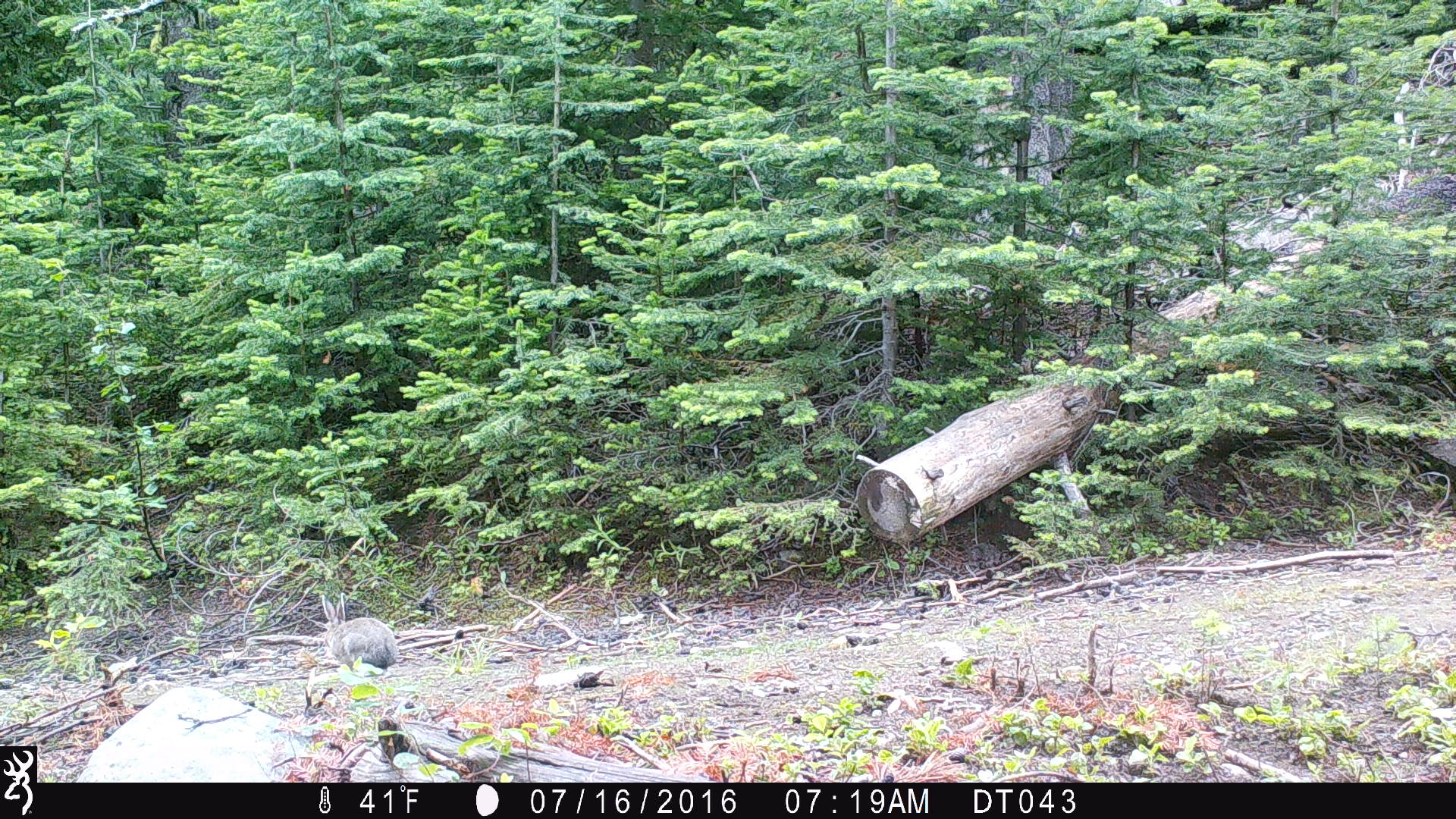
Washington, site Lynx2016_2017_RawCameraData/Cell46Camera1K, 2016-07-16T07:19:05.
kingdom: Animalia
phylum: Chordata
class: Mammalia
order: Lagomorpha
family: Leporidae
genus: Lepus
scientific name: Lepus americanus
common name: snowshoe hare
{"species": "Lepus americanus (snowshoe hare)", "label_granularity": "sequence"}